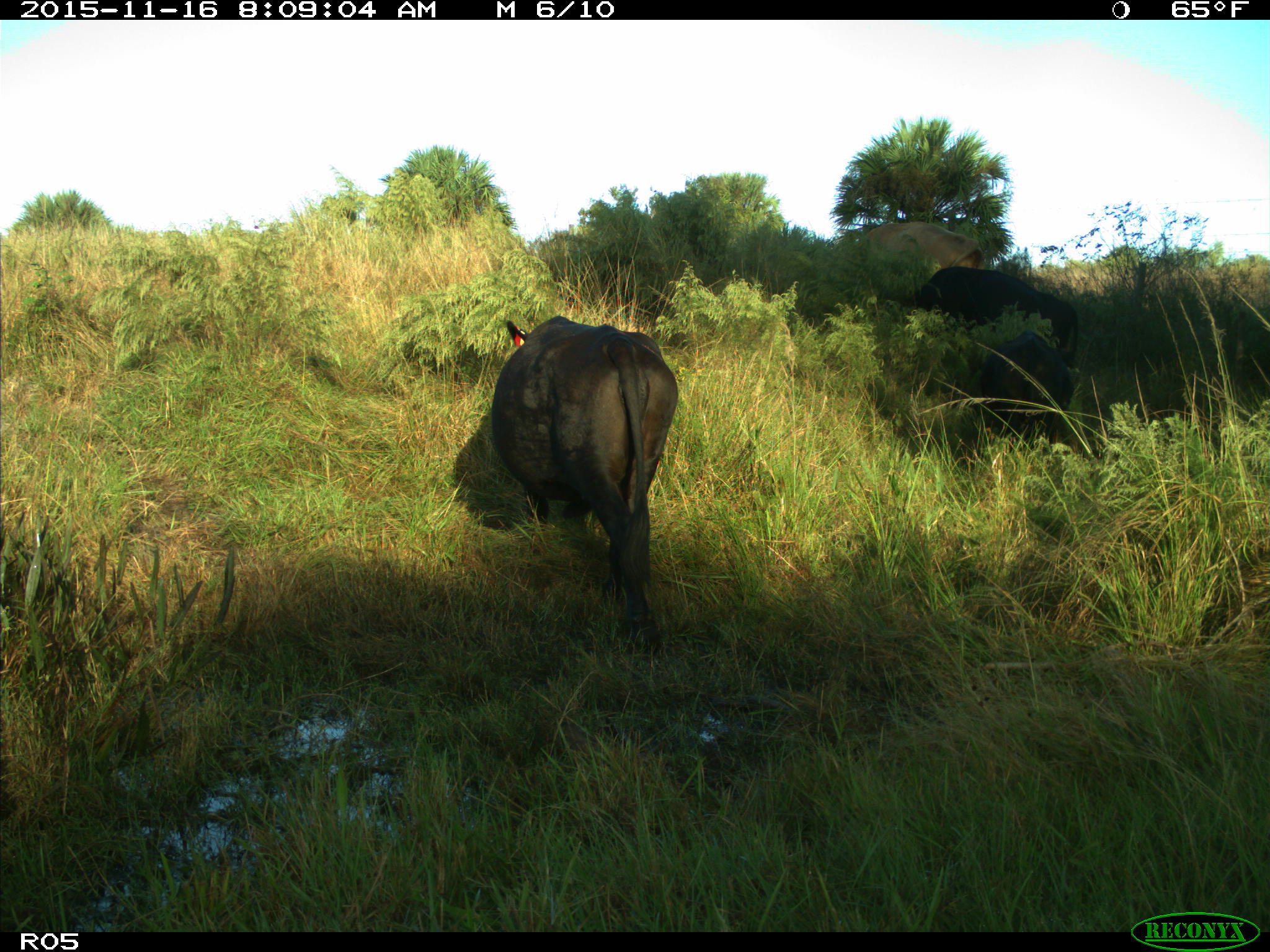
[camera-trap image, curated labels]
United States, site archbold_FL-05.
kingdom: Animalia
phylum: Chordata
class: Mammalia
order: Artiodactyla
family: Bovidae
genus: Bos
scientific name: Bos taurus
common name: domestic cow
Bos taurus (domestic cow).